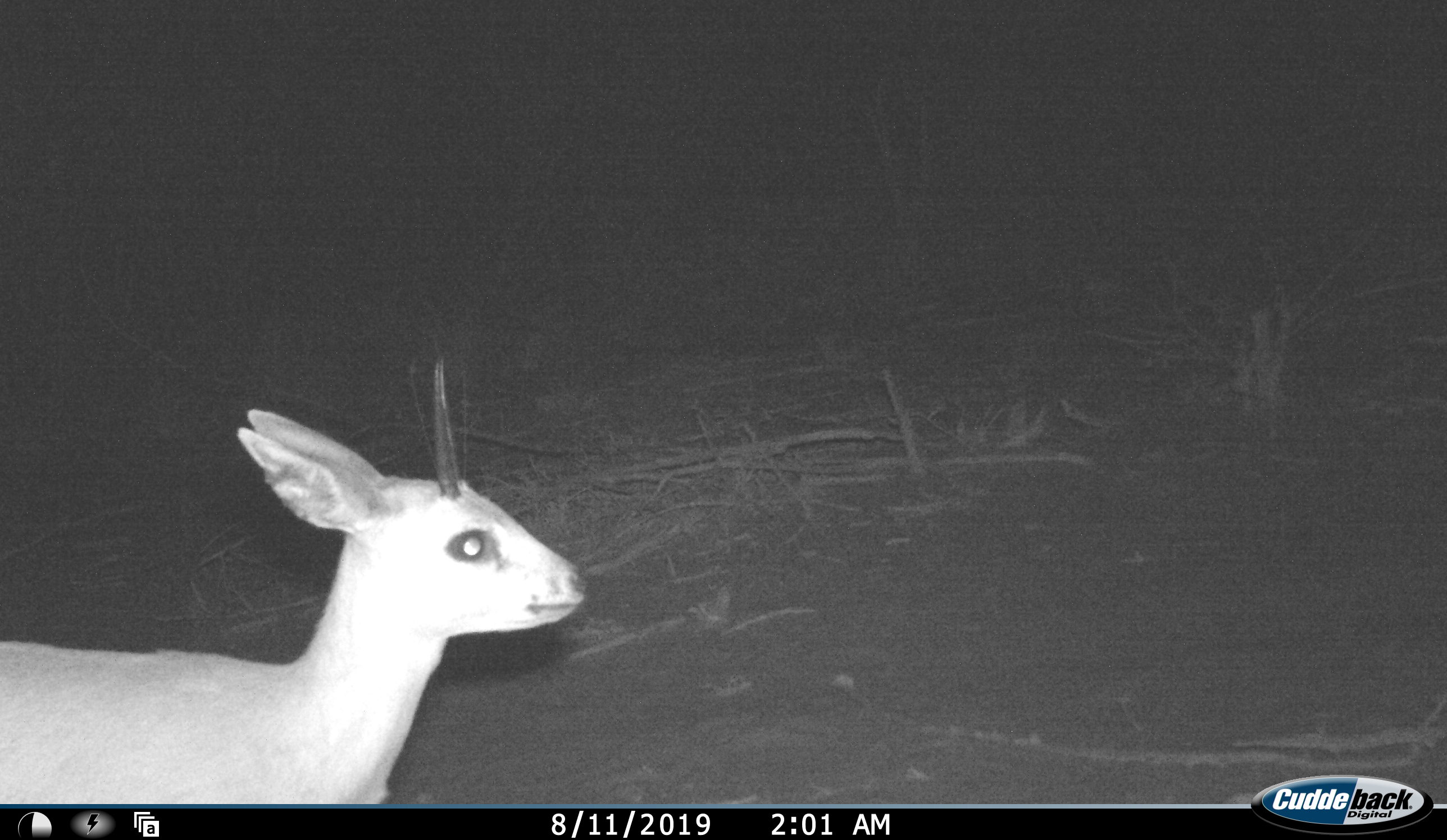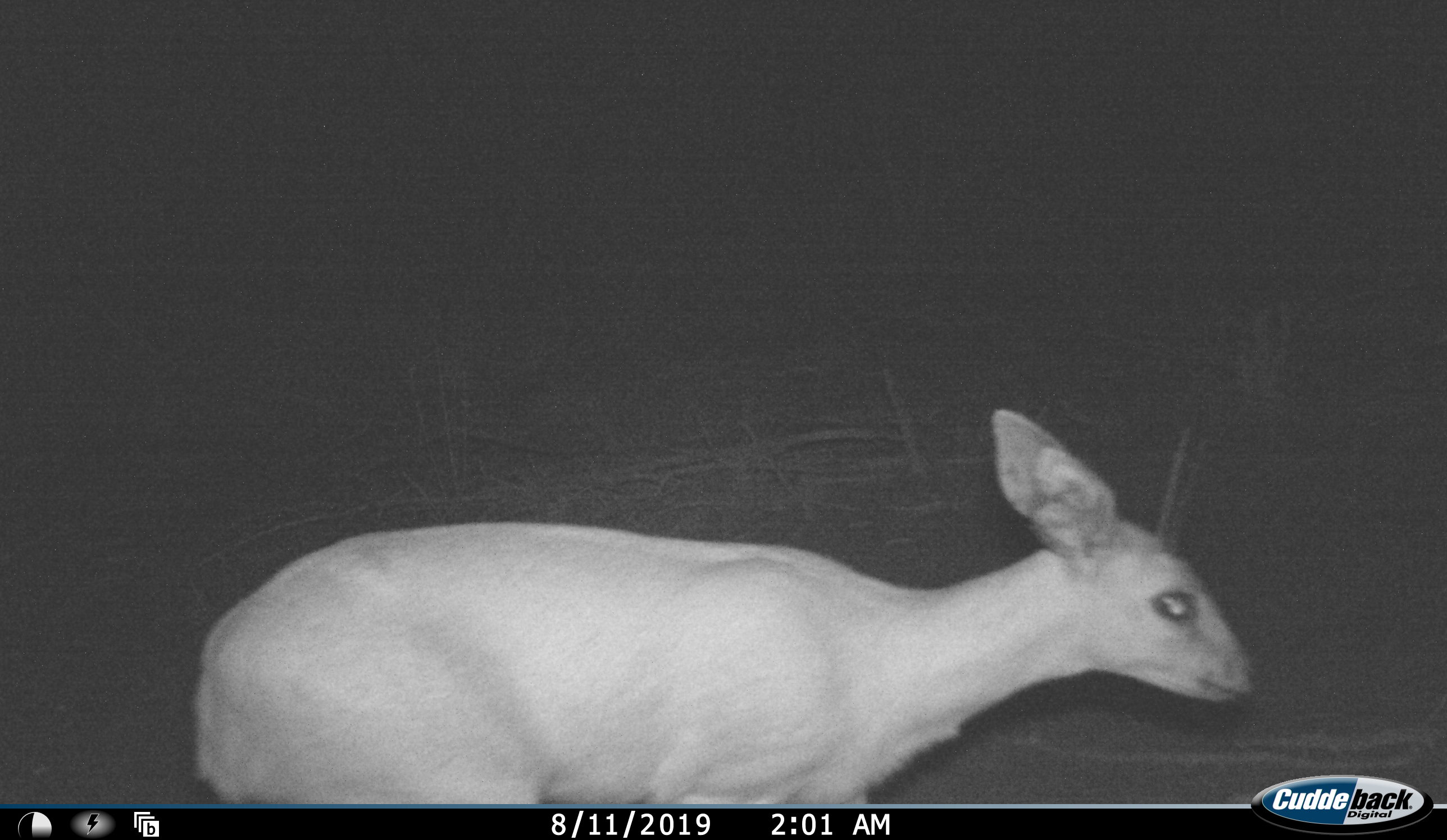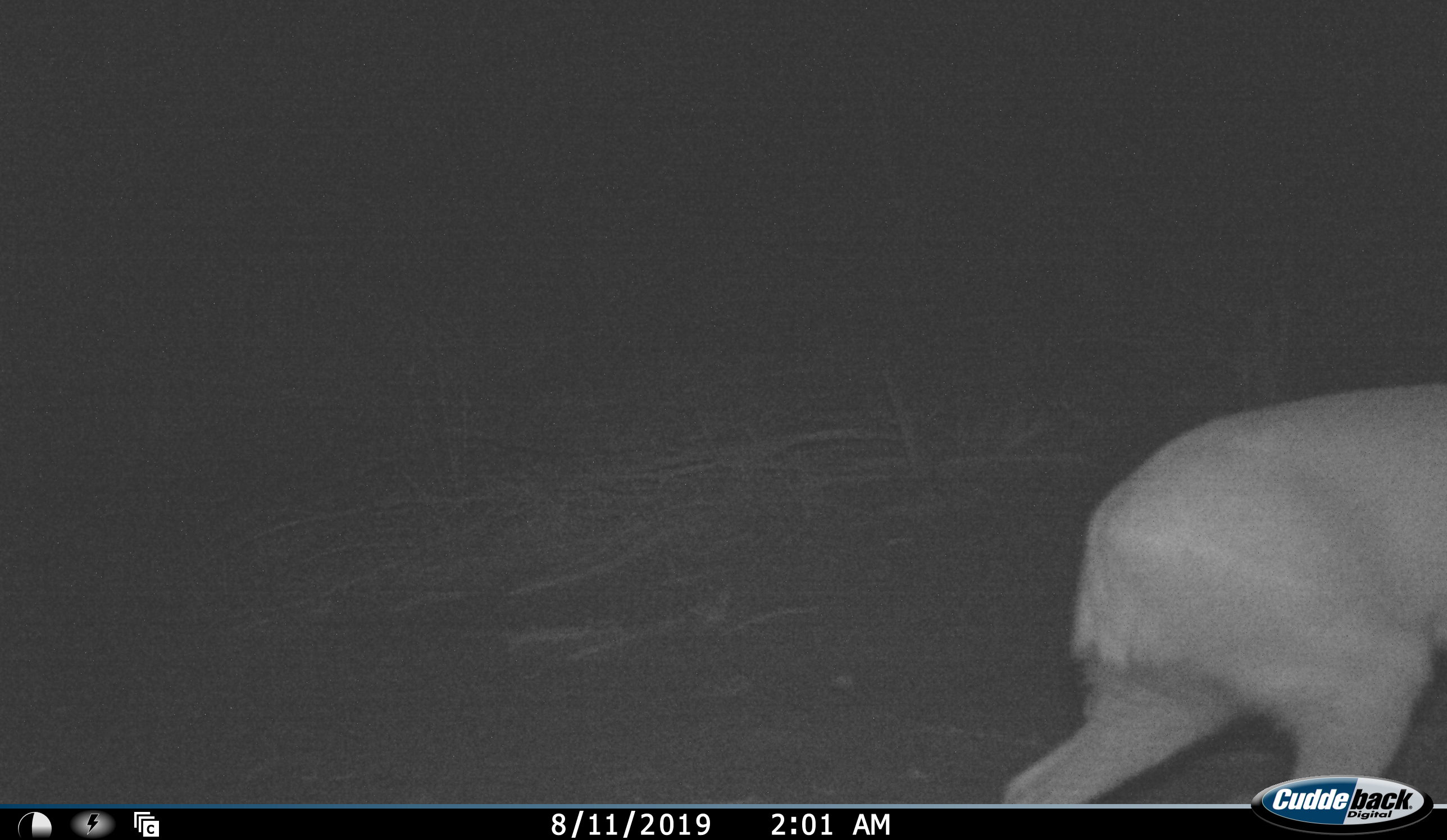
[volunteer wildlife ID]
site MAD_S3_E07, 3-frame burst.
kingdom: Animalia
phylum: Chordata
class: Mammalia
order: Artiodactyla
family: Bovidae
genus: Sylvicapra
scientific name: Sylvicapra grimmia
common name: common duiker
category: duikercommongrey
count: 1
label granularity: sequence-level